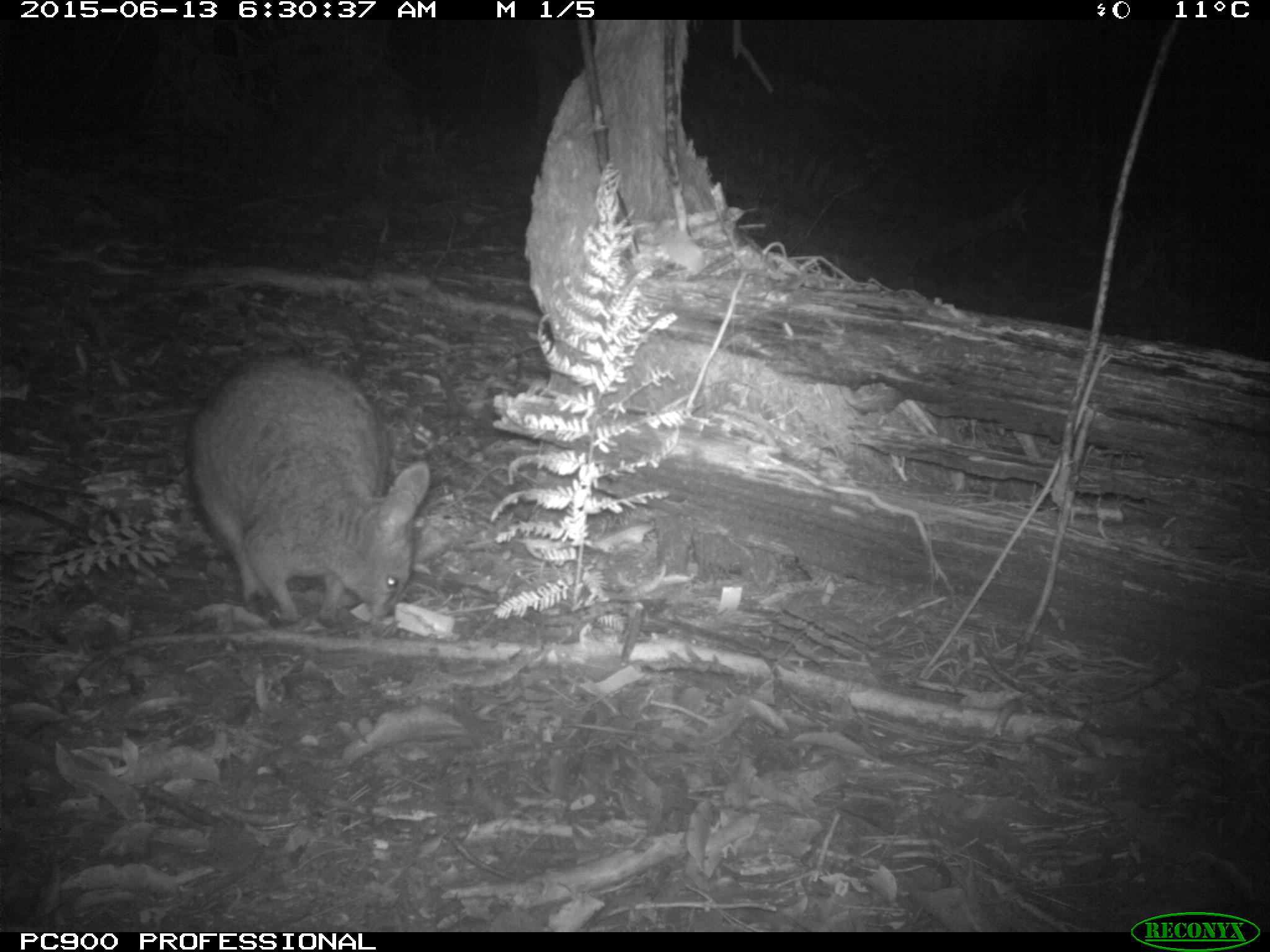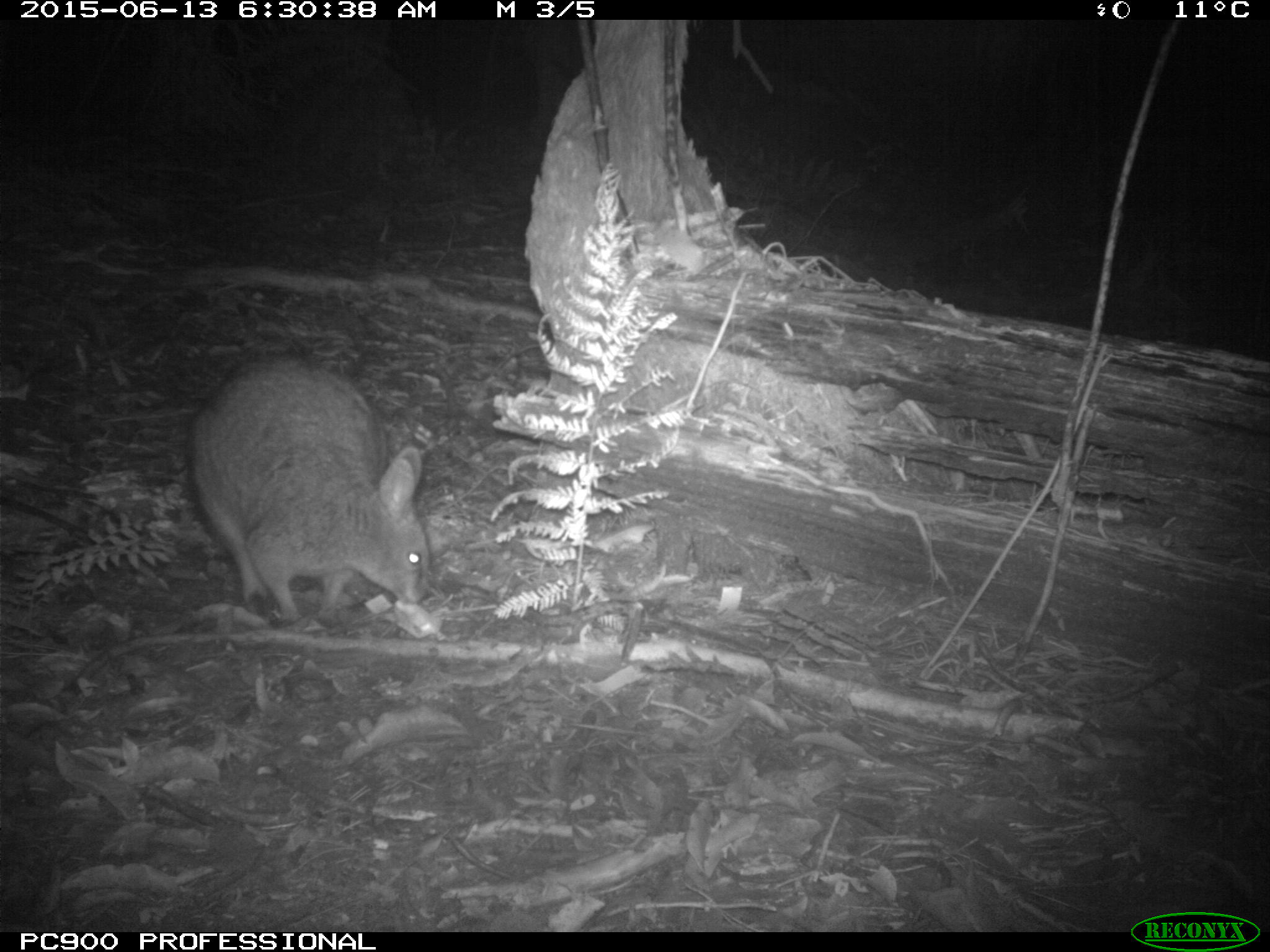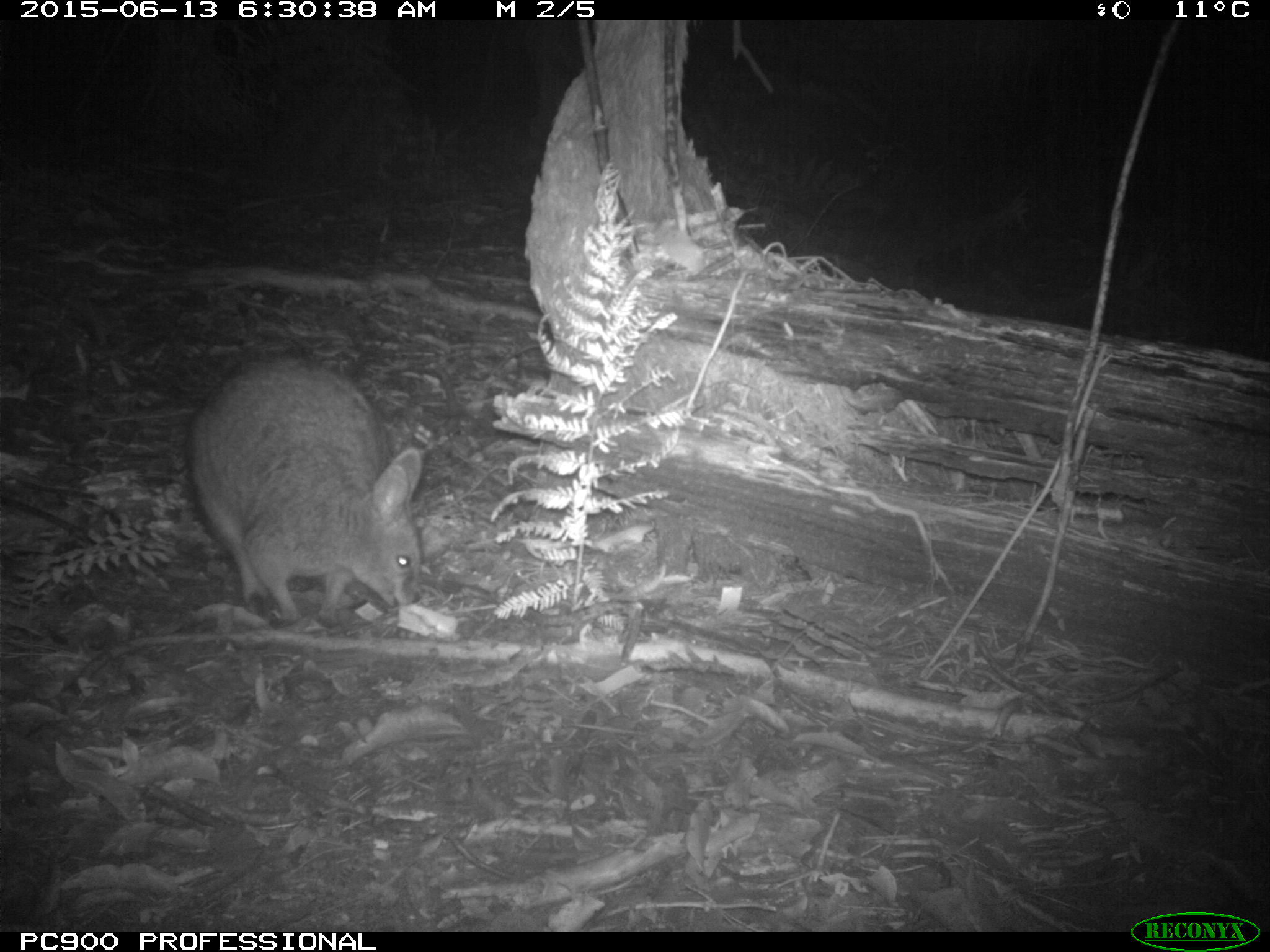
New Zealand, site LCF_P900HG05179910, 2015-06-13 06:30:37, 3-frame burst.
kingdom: Animalia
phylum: Chordata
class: Mammalia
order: Diprotodontia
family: Macropodidae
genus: Notamacropus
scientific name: Notamacropus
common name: wallaby